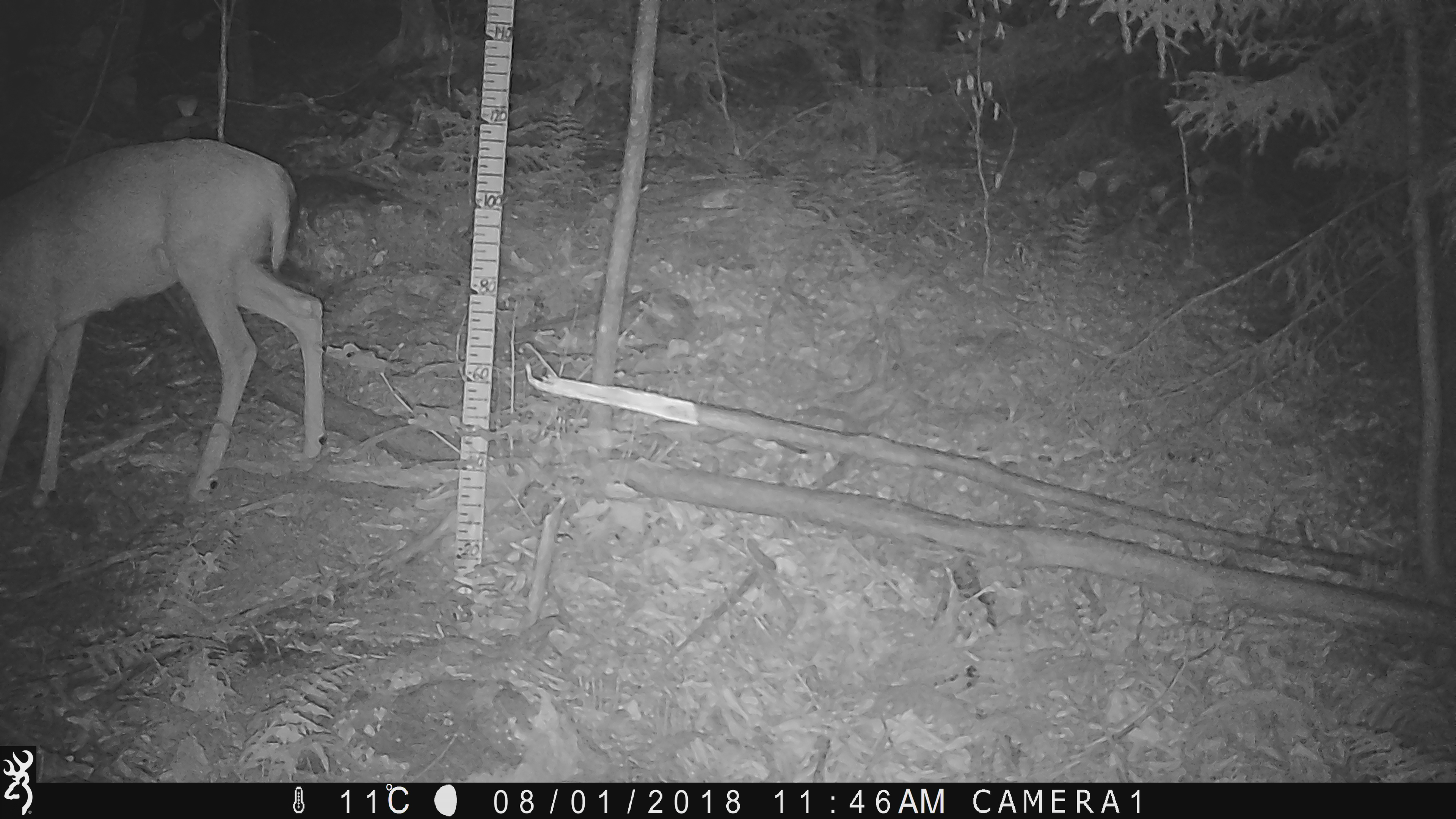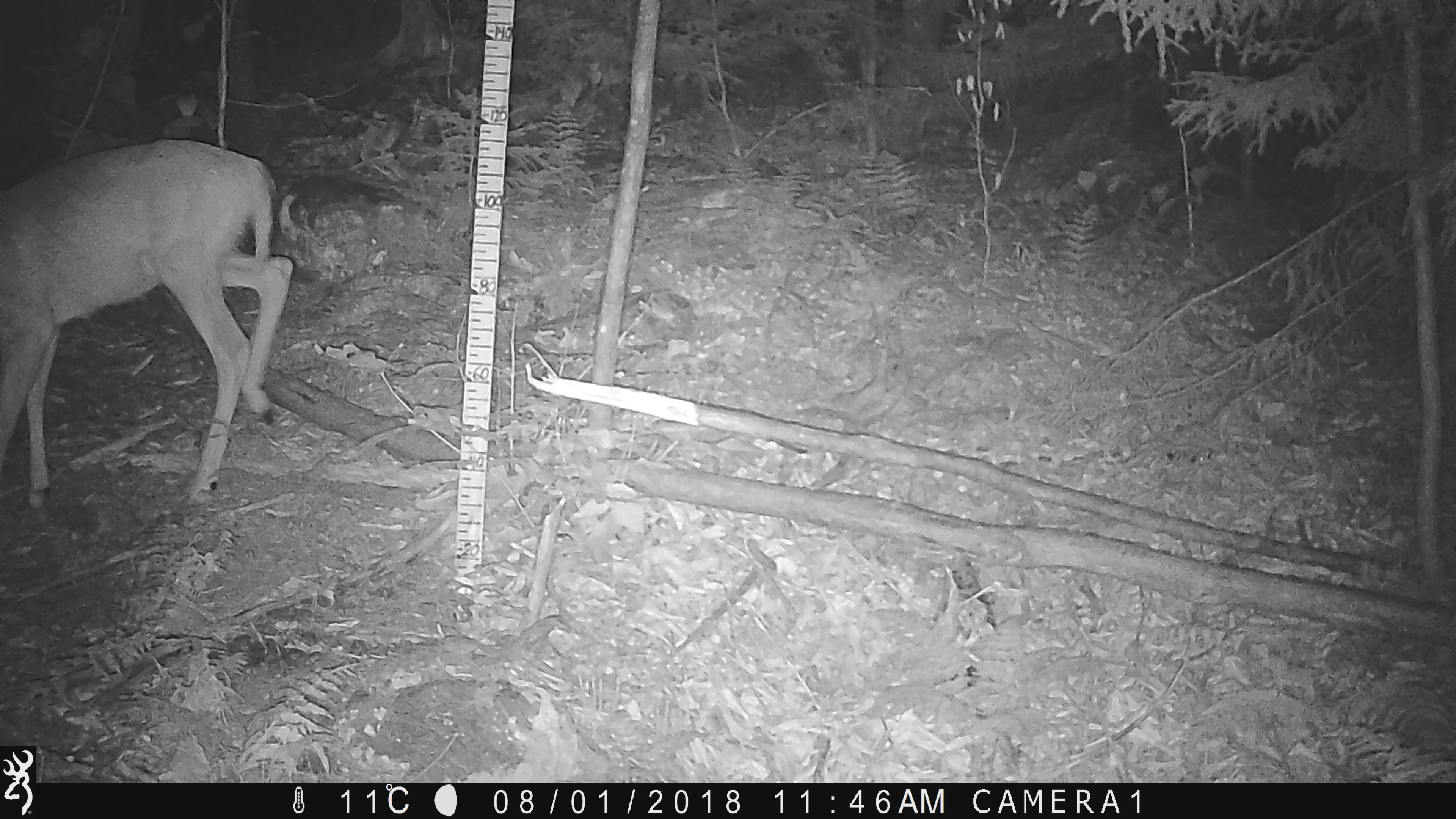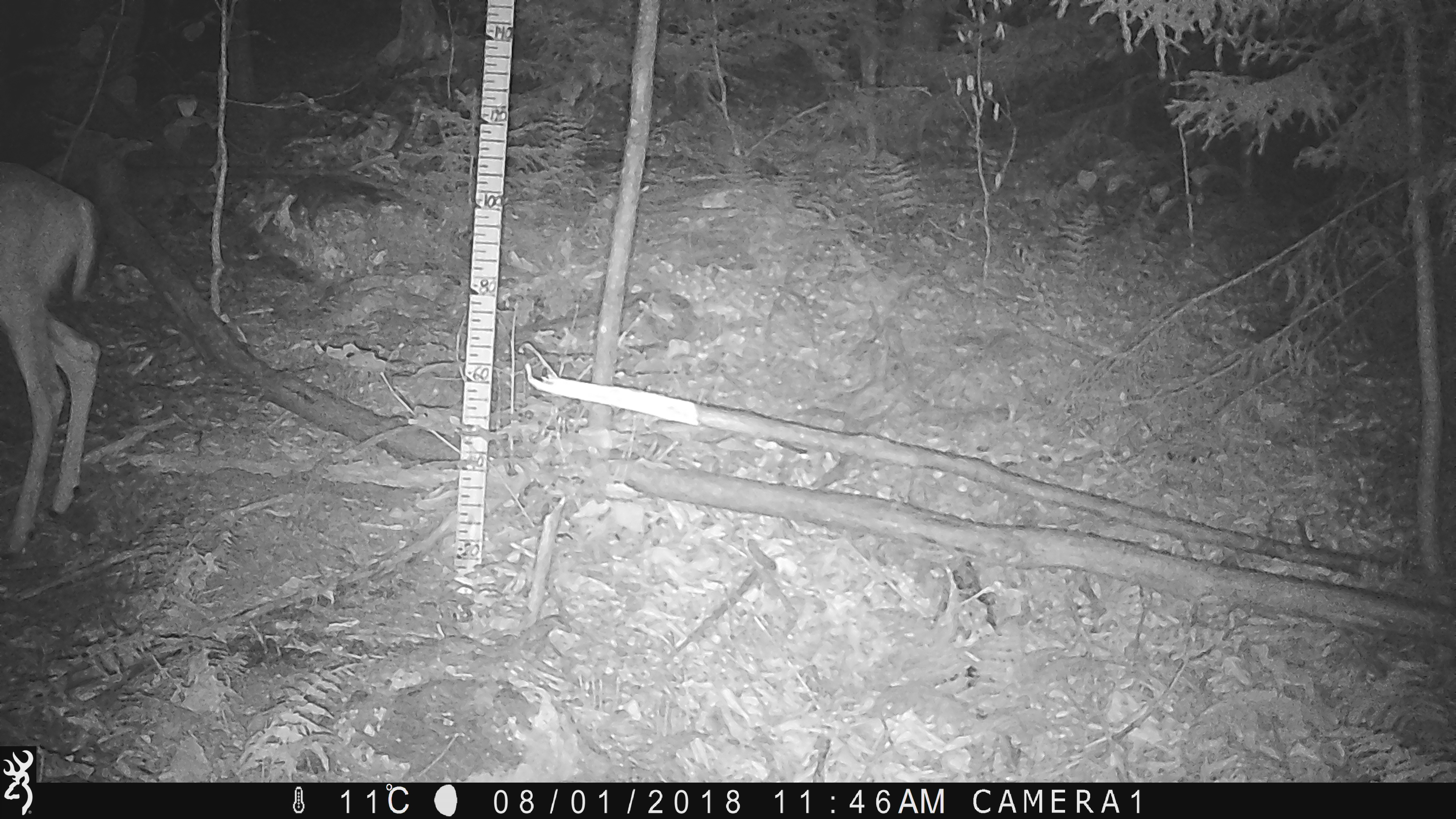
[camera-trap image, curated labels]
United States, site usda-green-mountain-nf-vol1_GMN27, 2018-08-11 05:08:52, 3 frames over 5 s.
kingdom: Animalia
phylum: Chordata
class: Mammalia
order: Artiodactyla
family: Cervidae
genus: Odocoileus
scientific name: Odocoileus virginianus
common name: white-tailed deer